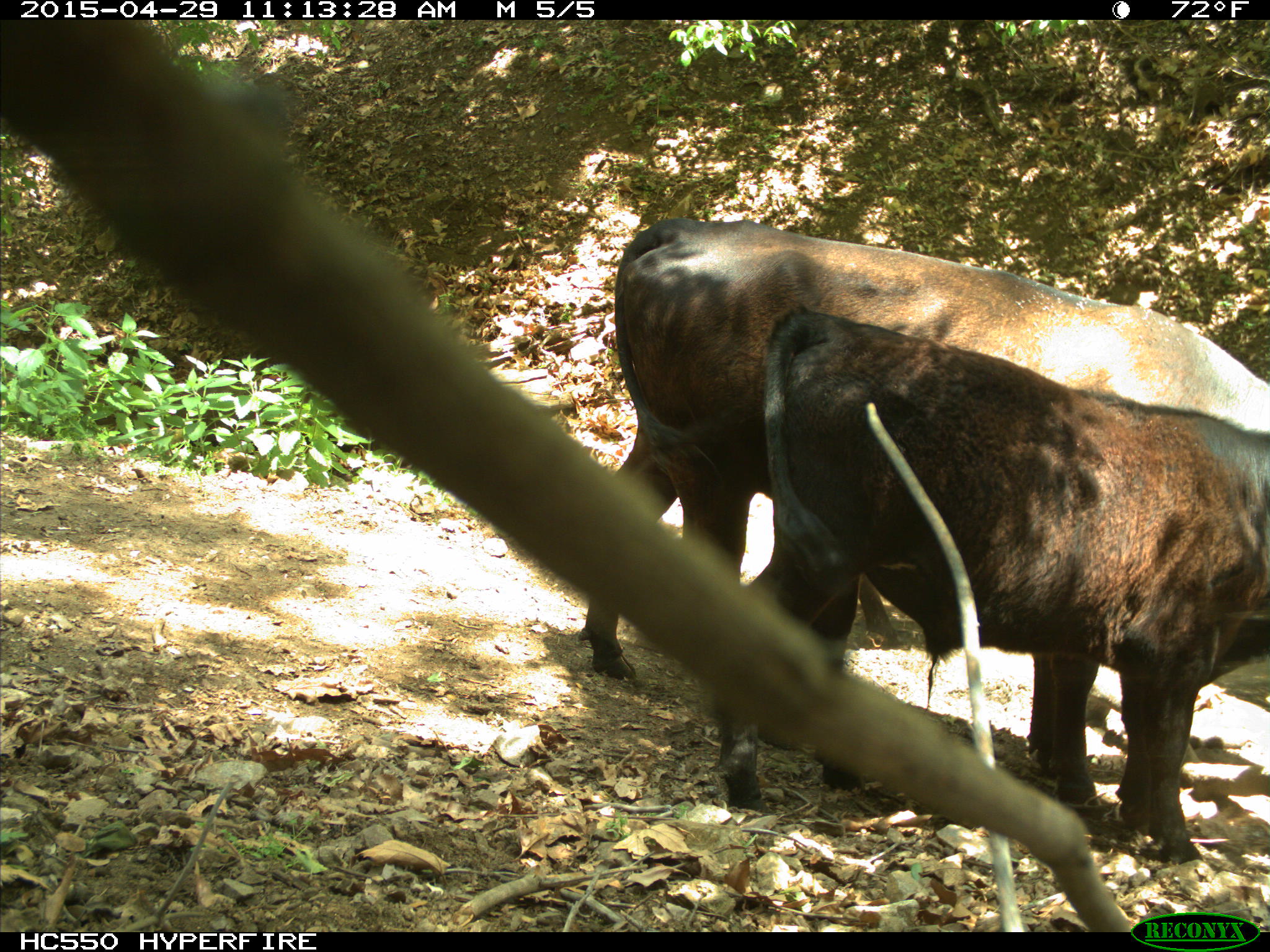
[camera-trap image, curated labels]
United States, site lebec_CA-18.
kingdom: Animalia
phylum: Chordata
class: Mammalia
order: Artiodactyla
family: Bovidae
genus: Bos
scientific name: Bos taurus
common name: domestic cow